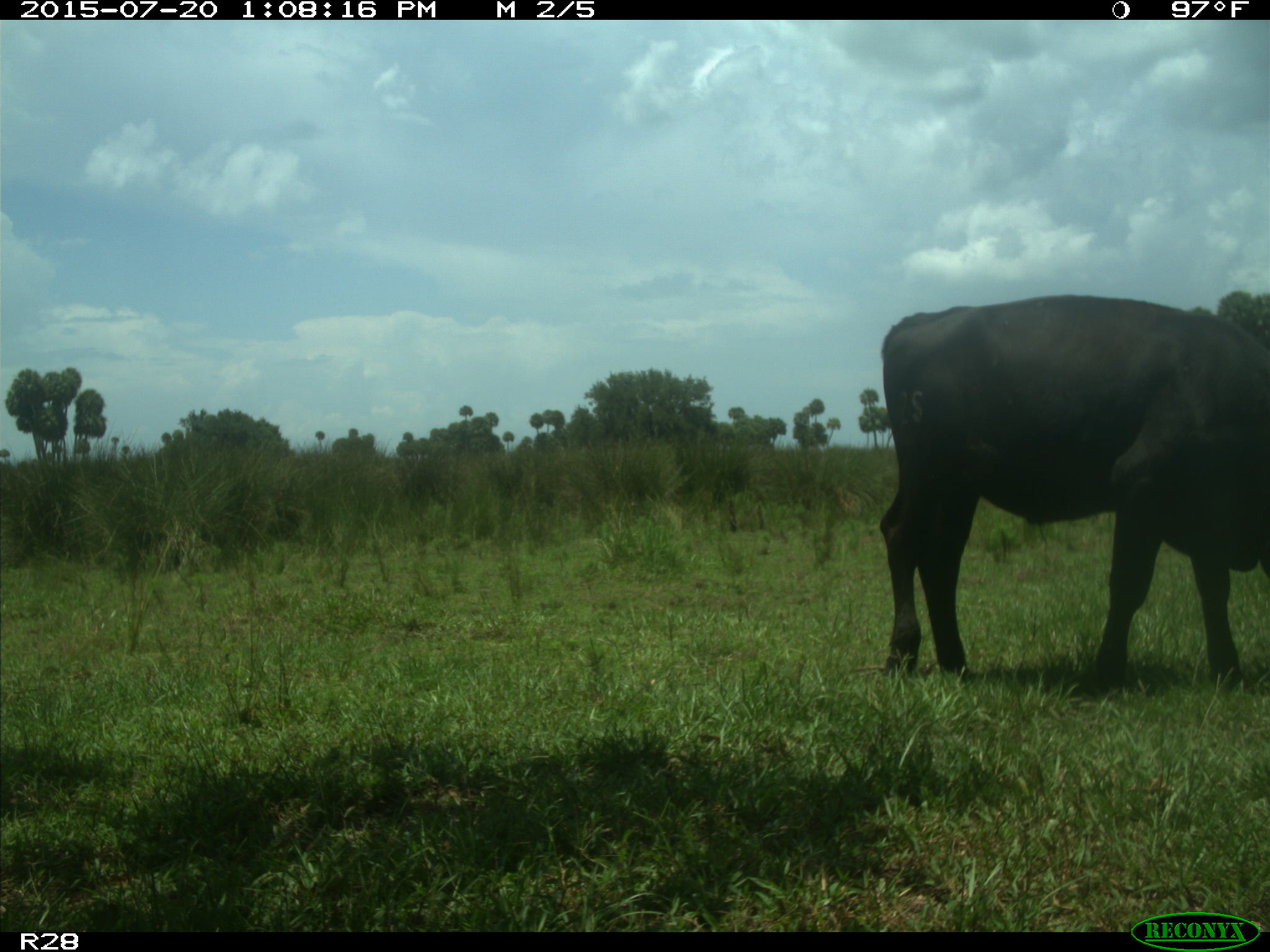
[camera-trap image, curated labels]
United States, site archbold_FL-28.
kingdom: Animalia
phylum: Chordata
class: Mammalia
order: Artiodactyla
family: Bovidae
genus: Bos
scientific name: Bos taurus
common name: domestic cow